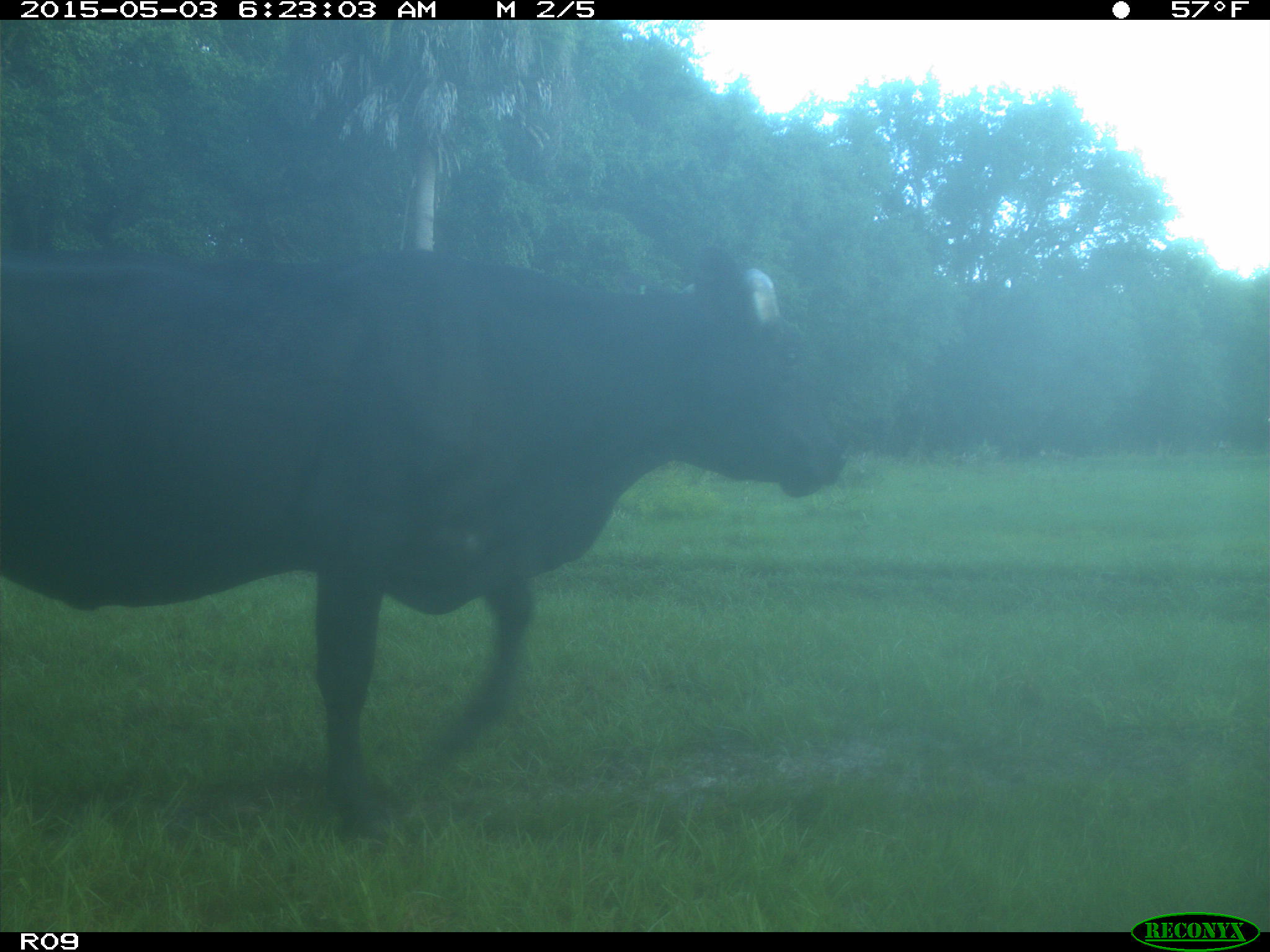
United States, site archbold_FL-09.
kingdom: Animalia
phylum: Chordata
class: Mammalia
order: Artiodactyla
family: Bovidae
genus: Bos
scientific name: Bos taurus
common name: domestic cow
Bos taurus (domestic cow).